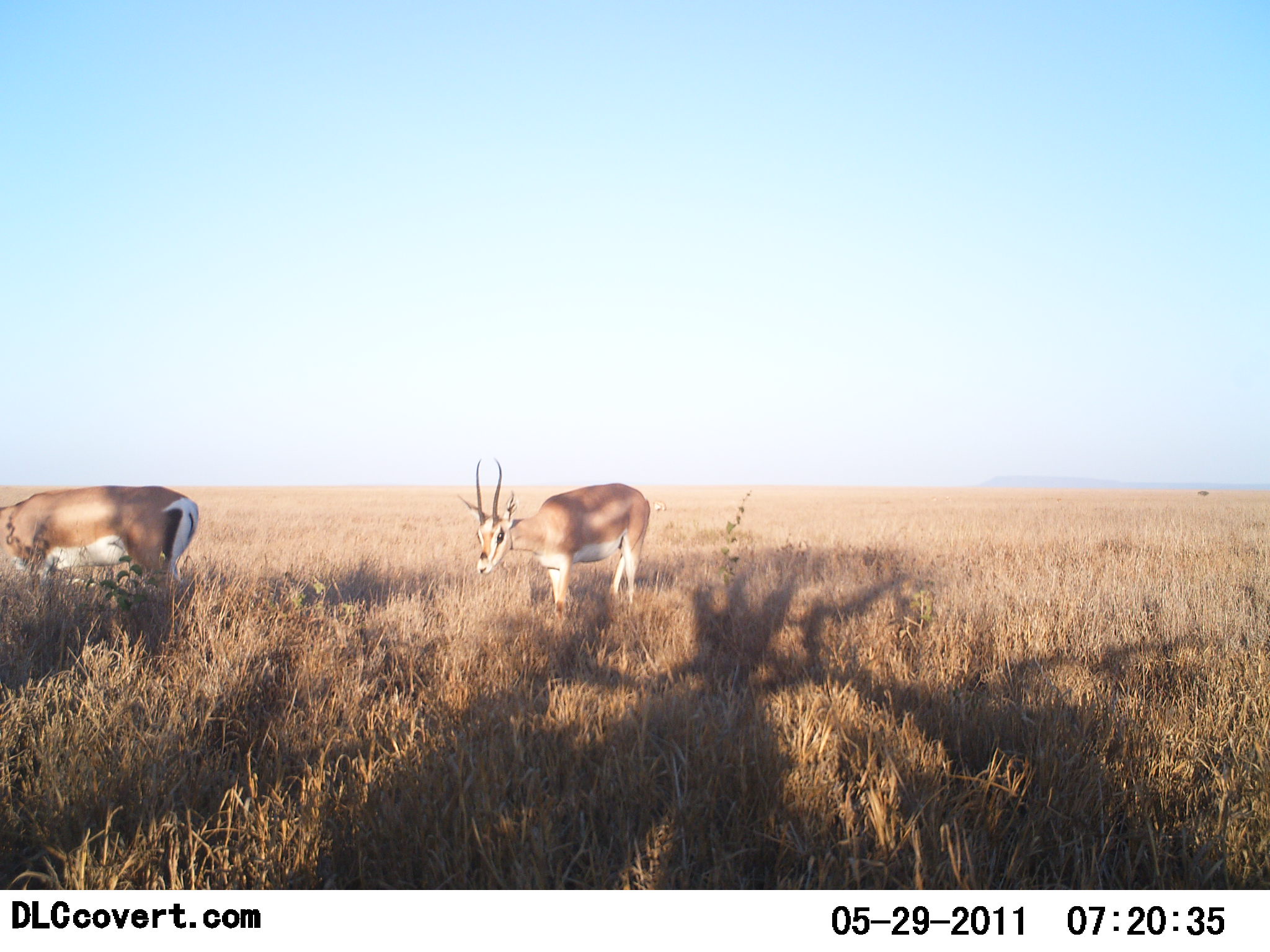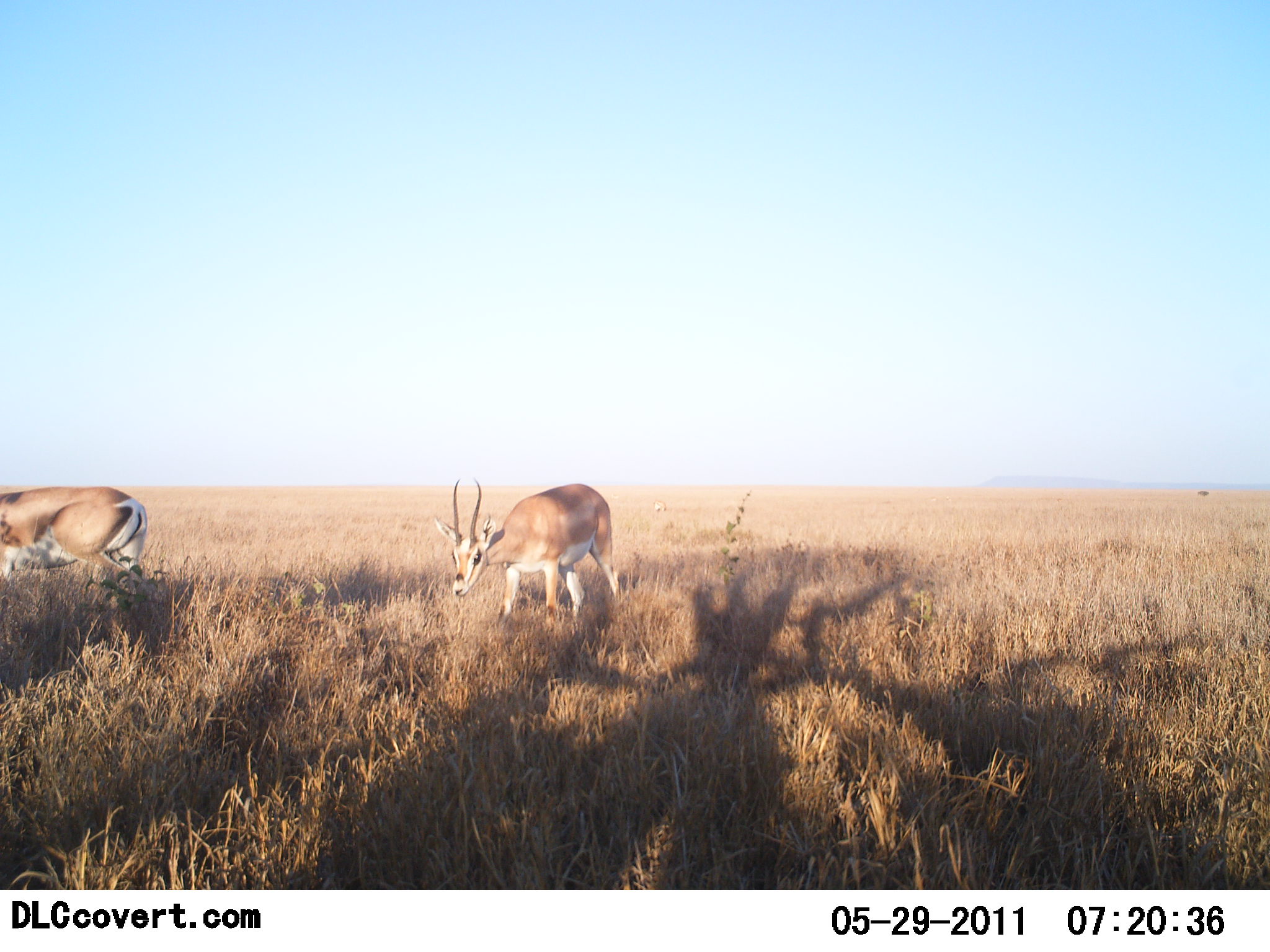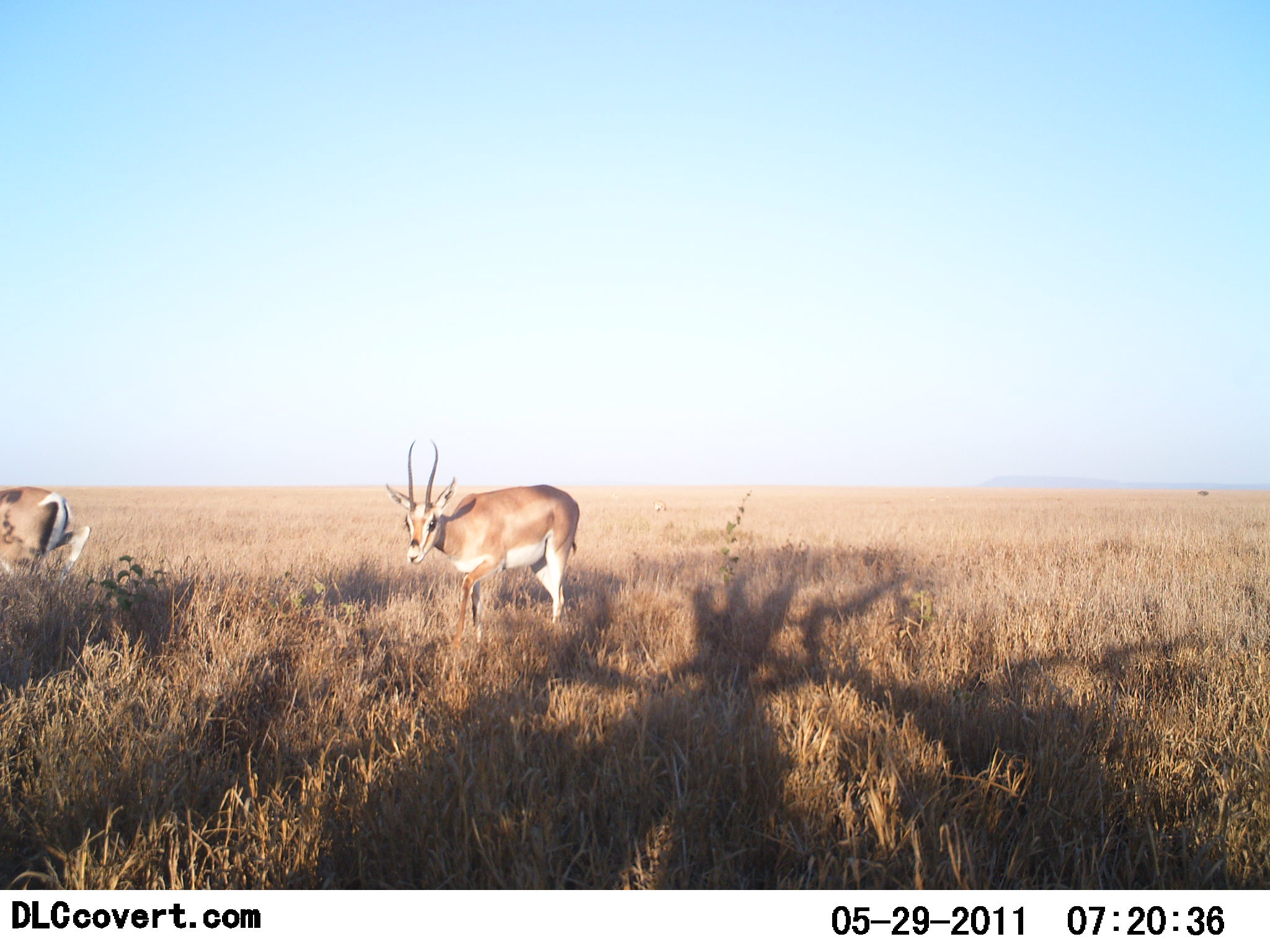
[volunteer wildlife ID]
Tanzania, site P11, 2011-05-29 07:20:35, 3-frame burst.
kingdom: Animalia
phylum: Chordata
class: Mammalia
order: Artiodactyla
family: Bovidae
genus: Nanger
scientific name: Nanger granti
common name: grant's gazelle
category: gazellegrants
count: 2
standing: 9%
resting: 0%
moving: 82%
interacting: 0%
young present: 0%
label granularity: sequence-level